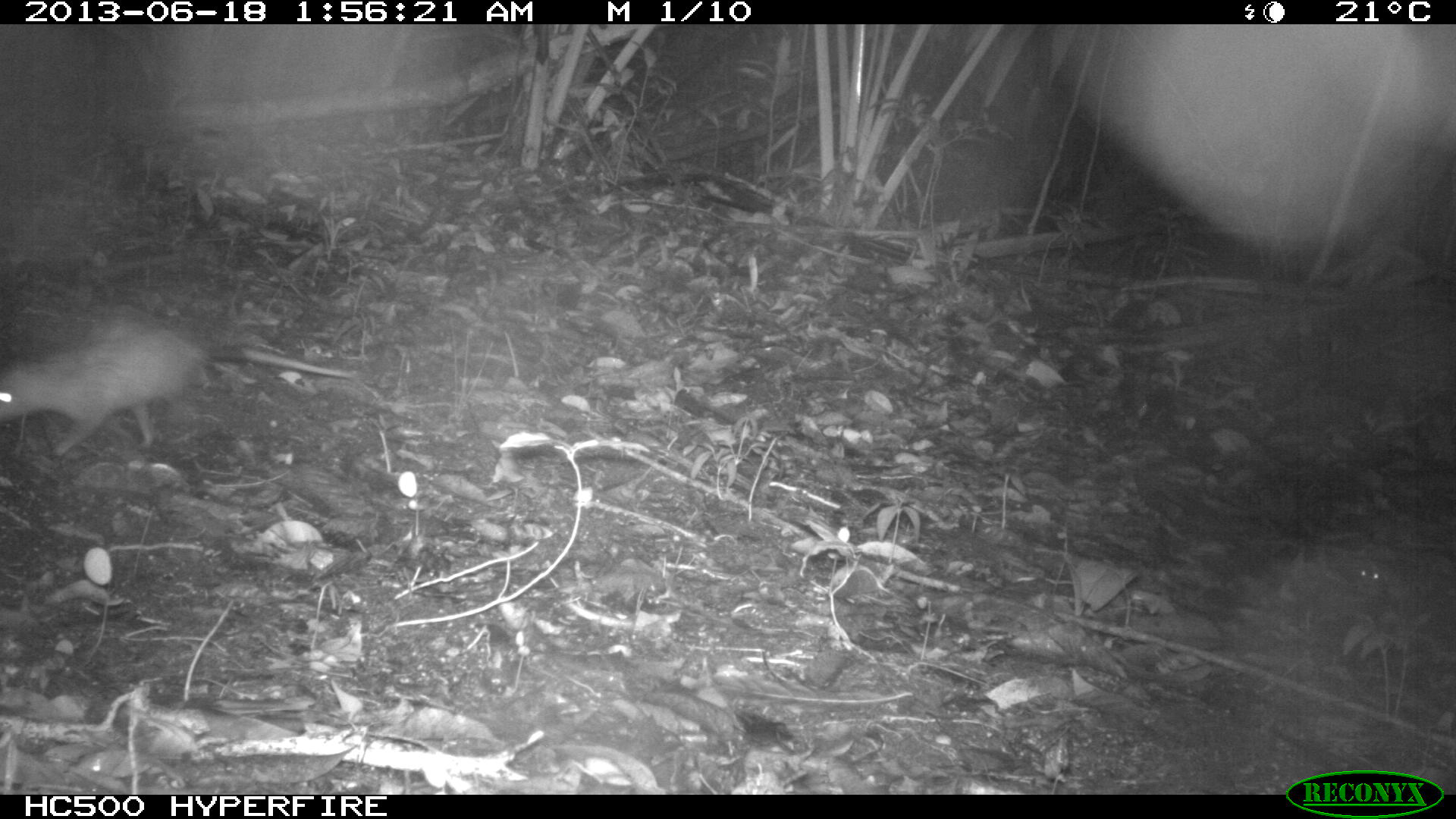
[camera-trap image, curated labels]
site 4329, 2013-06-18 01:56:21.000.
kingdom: Animalia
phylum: Chordata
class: Mammalia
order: Didelphimorphia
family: Didelphidae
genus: Didelphis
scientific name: Didelphis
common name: american opossums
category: didelphis sp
Didelphis sp (american opossums) (Didelphis), count 1.